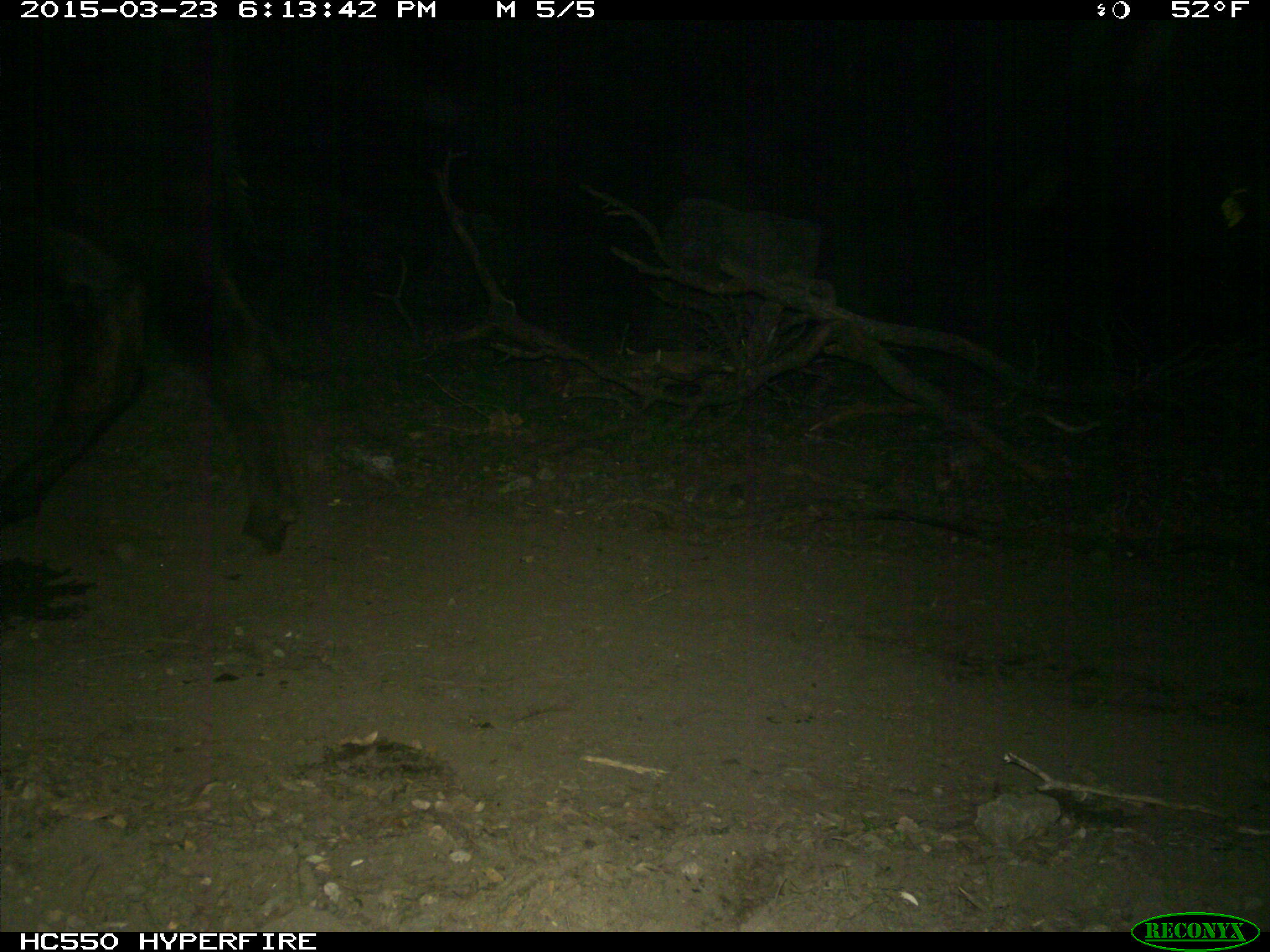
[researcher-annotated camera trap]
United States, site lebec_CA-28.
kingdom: Animalia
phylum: Chordata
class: Mammalia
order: Artiodactyla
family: Bovidae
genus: Bos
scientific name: Bos taurus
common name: domestic cow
Bos taurus (domestic cow).